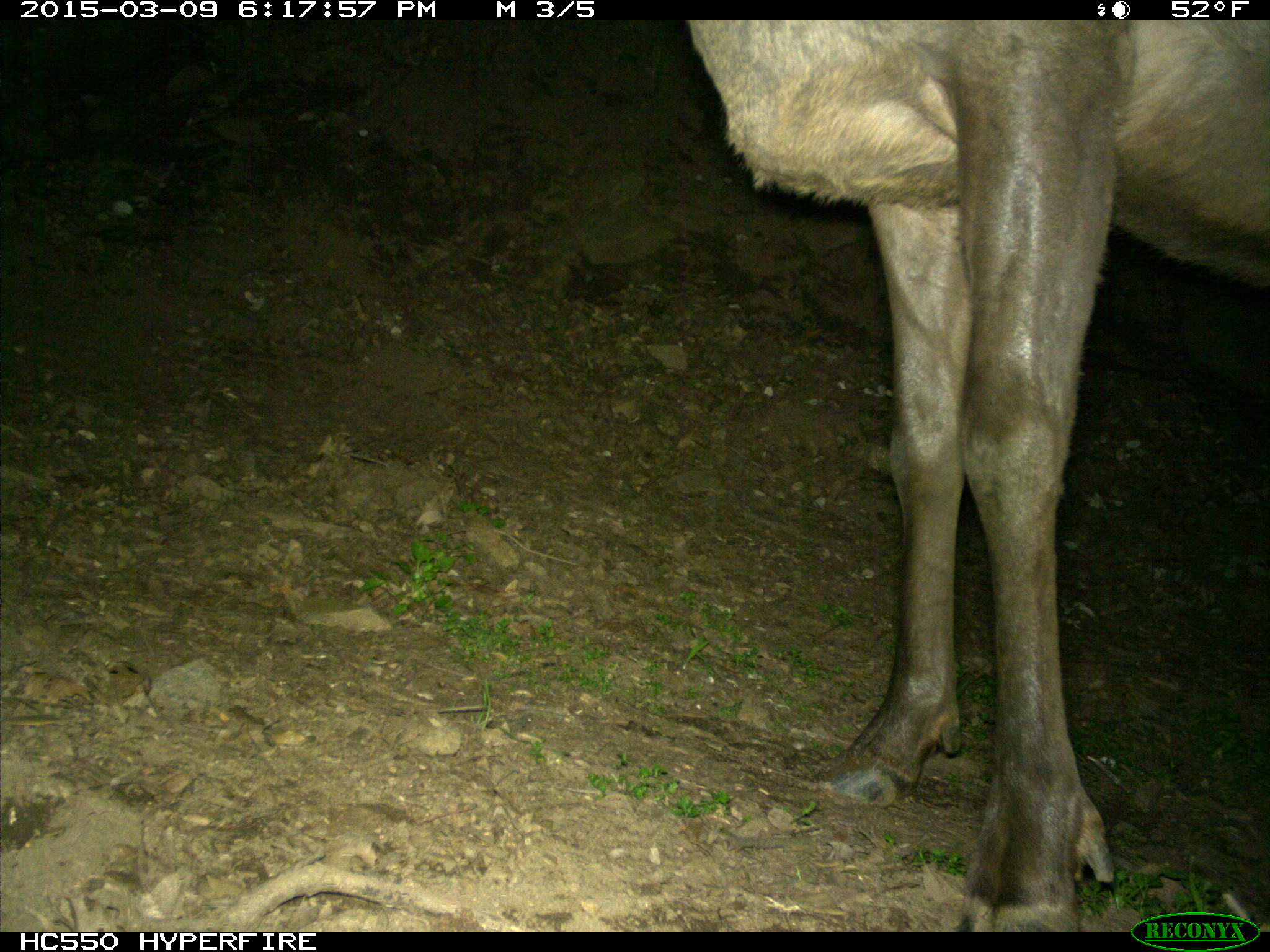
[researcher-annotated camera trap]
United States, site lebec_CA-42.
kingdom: Animalia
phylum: Chordata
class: Mammalia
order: Artiodactyla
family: Cervidae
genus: Cervus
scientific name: Cervus canadensis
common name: elk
Cervus canadensis (elk).